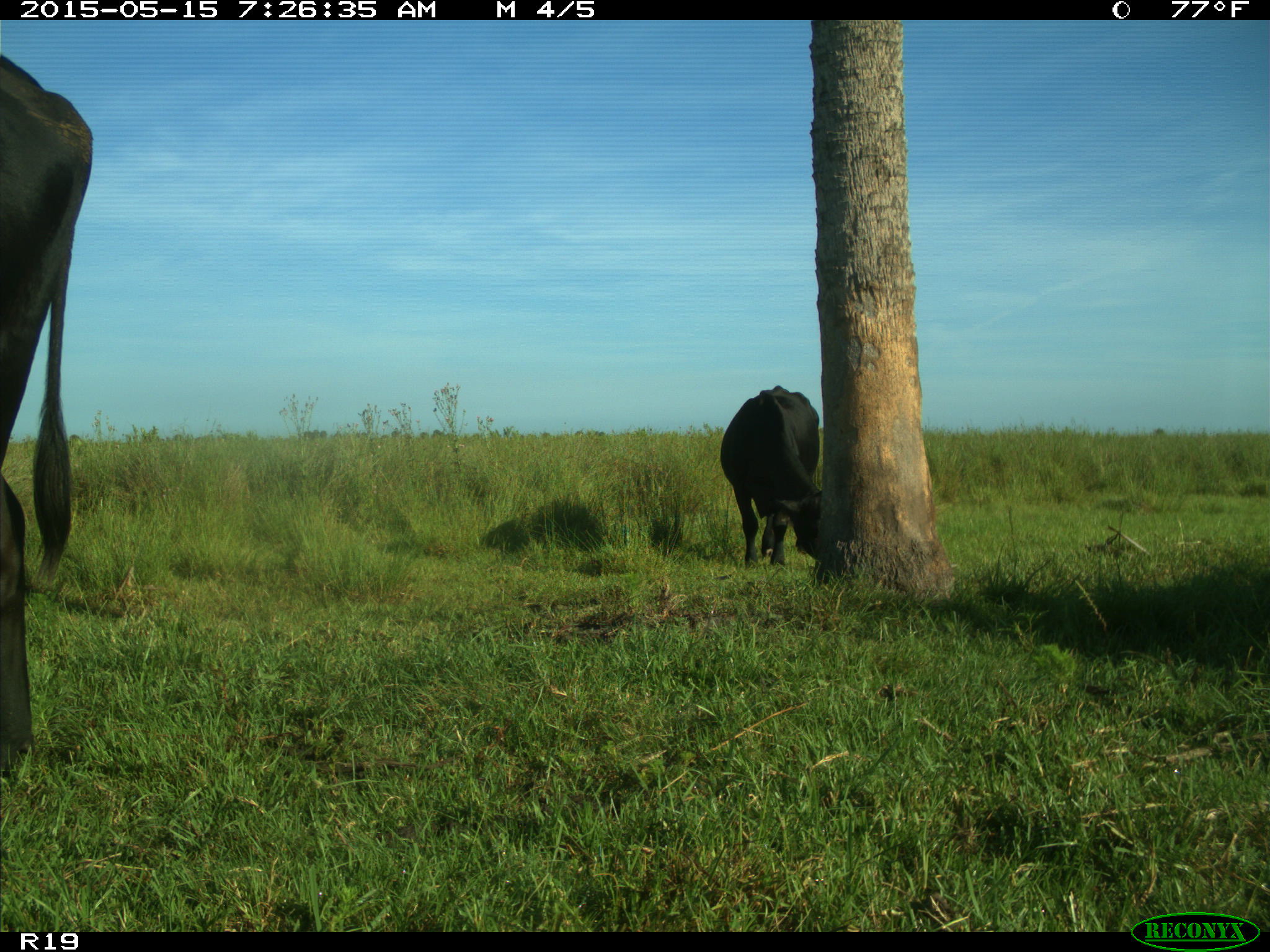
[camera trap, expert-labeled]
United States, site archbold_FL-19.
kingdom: Animalia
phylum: Chordata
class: Mammalia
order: Artiodactyla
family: Bovidae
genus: Bos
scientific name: Bos taurus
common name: domestic cow